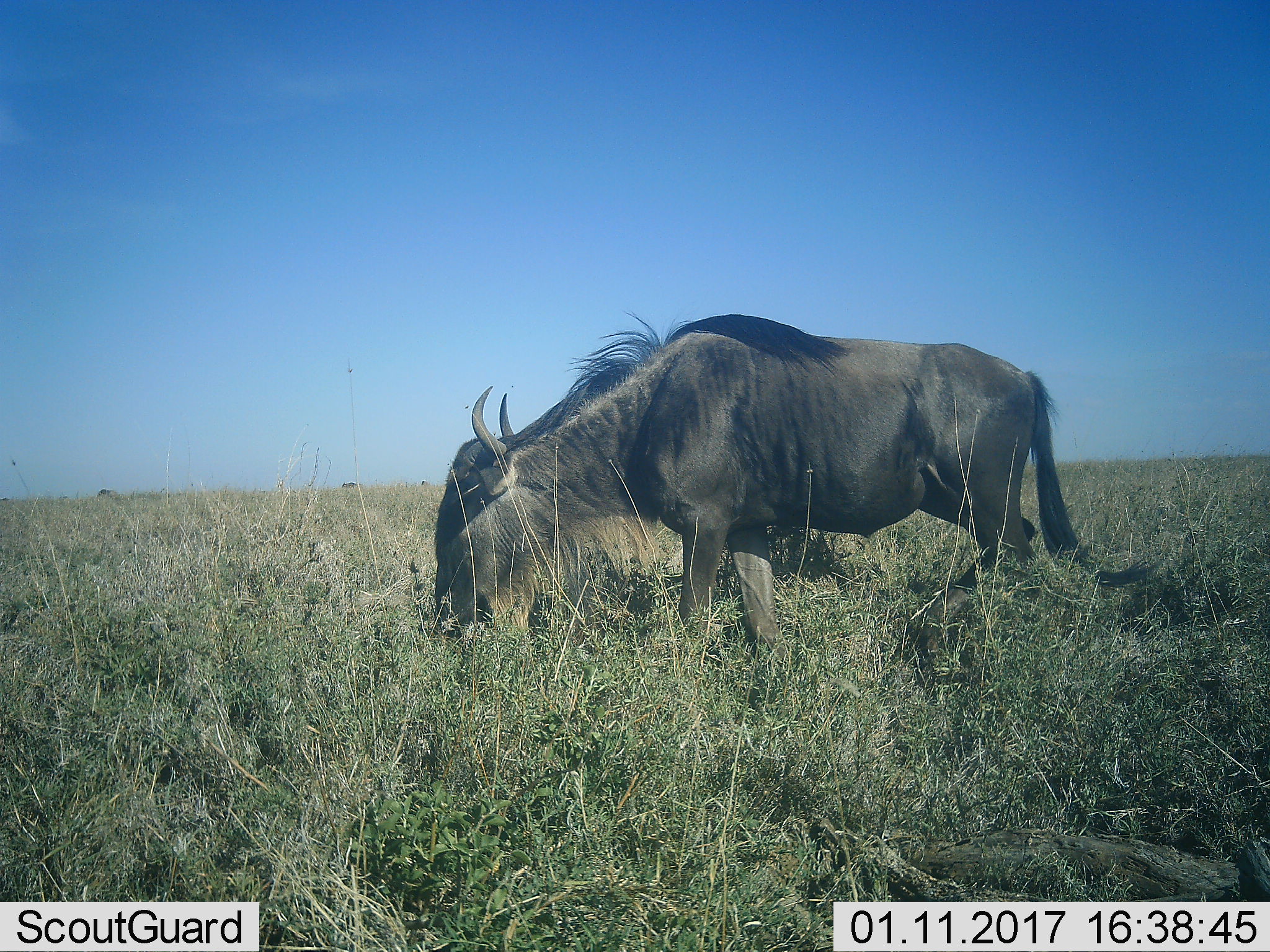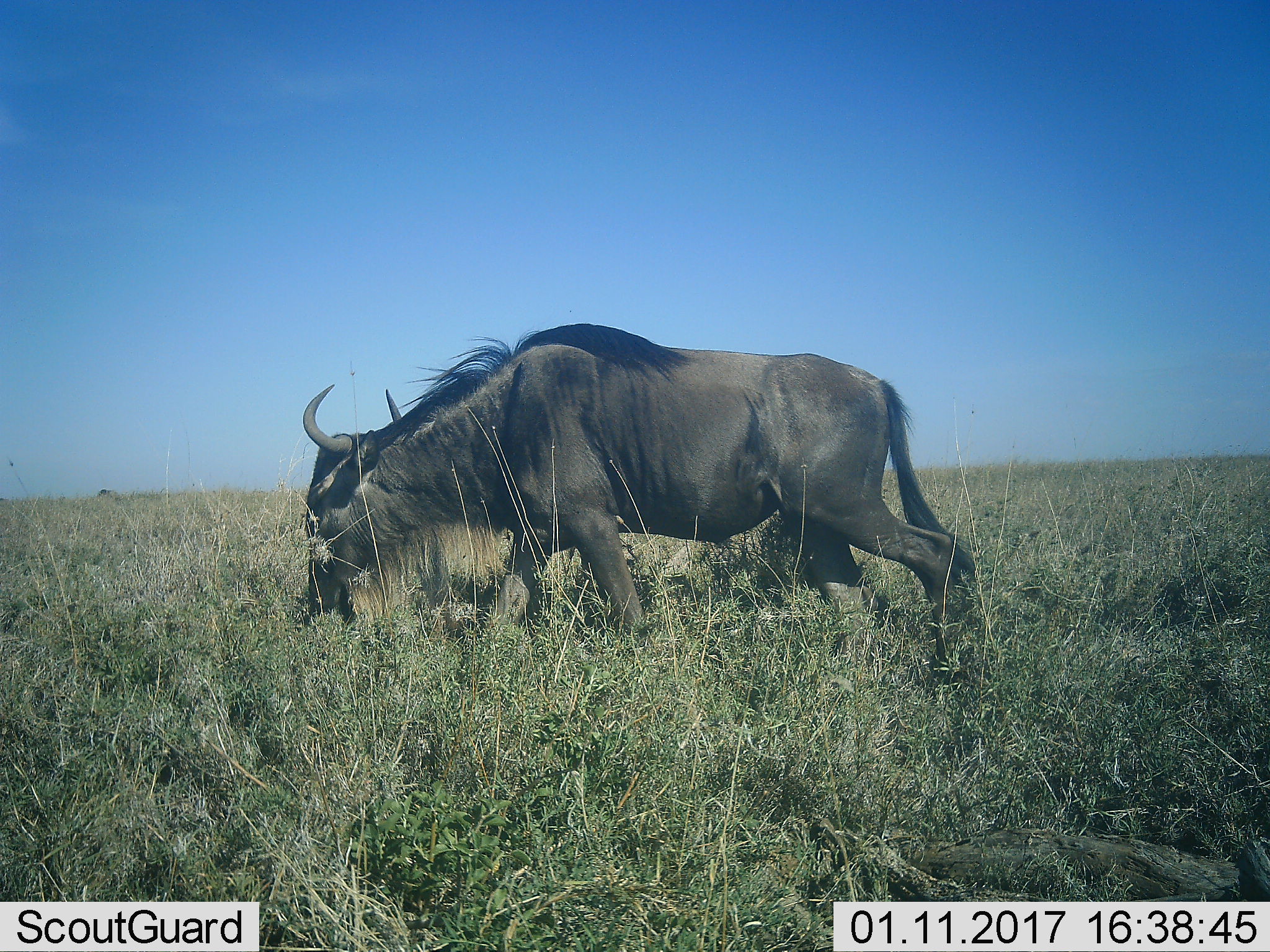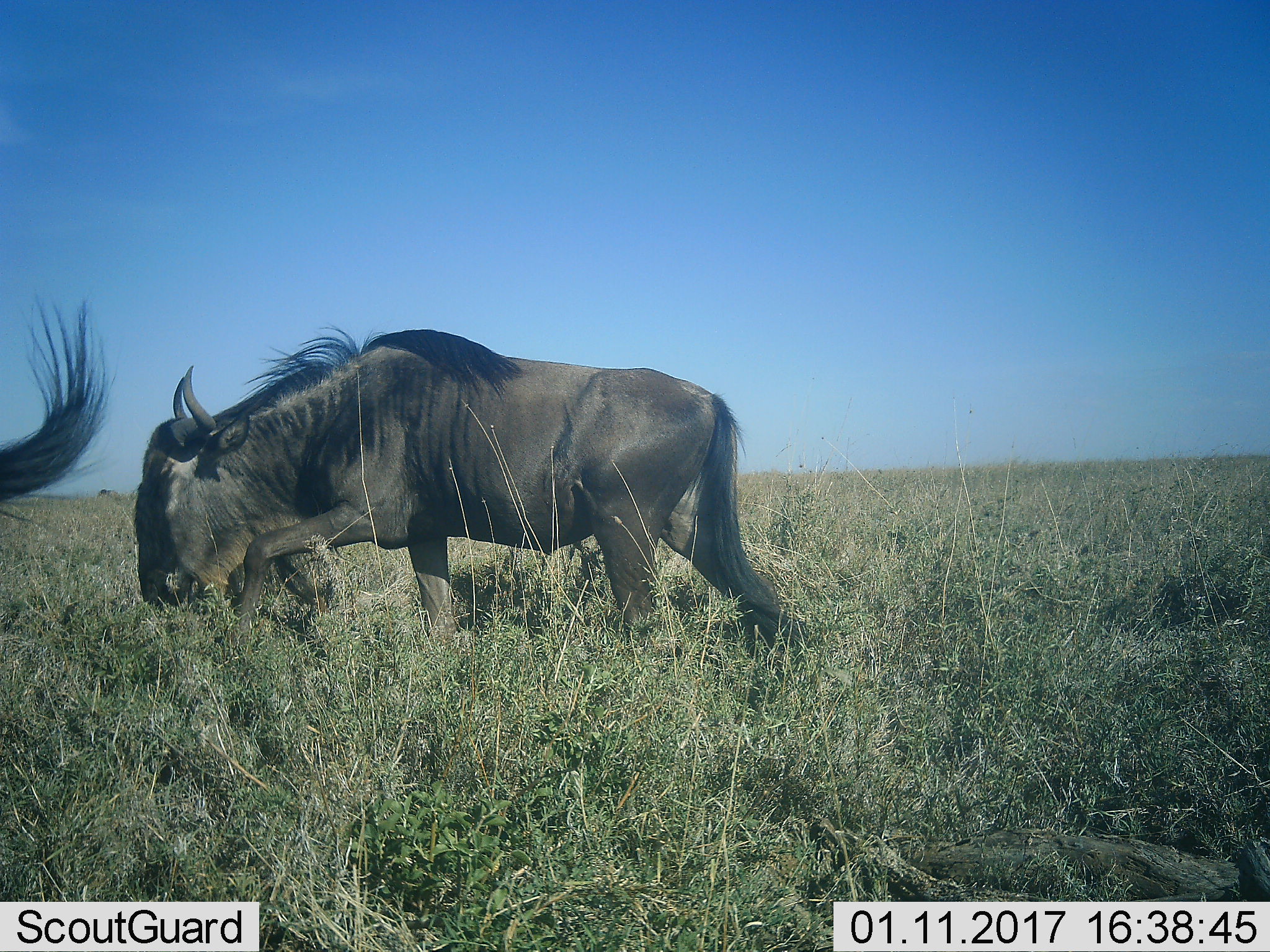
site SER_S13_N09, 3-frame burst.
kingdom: Animalia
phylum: Chordata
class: Mammalia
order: Artiodactyla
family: Bovidae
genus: Connochaetes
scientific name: Connochaetes taurinus taurinus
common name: blue wildebeest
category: wildebeestblue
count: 2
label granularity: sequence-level